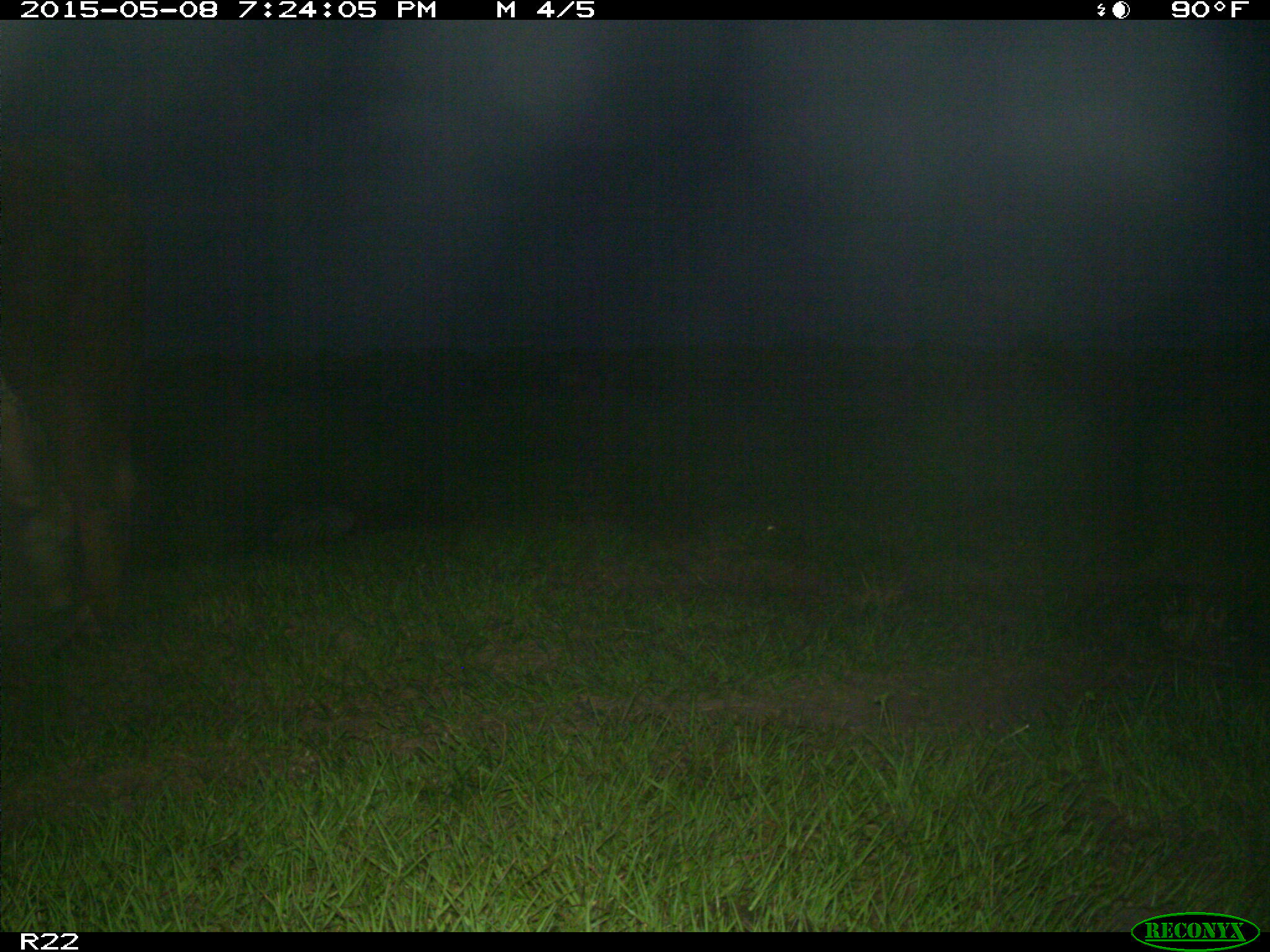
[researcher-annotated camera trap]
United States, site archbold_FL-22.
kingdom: Animalia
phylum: Chordata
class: Mammalia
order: Artiodactyla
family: Bovidae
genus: Bos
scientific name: Bos taurus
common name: domestic cow